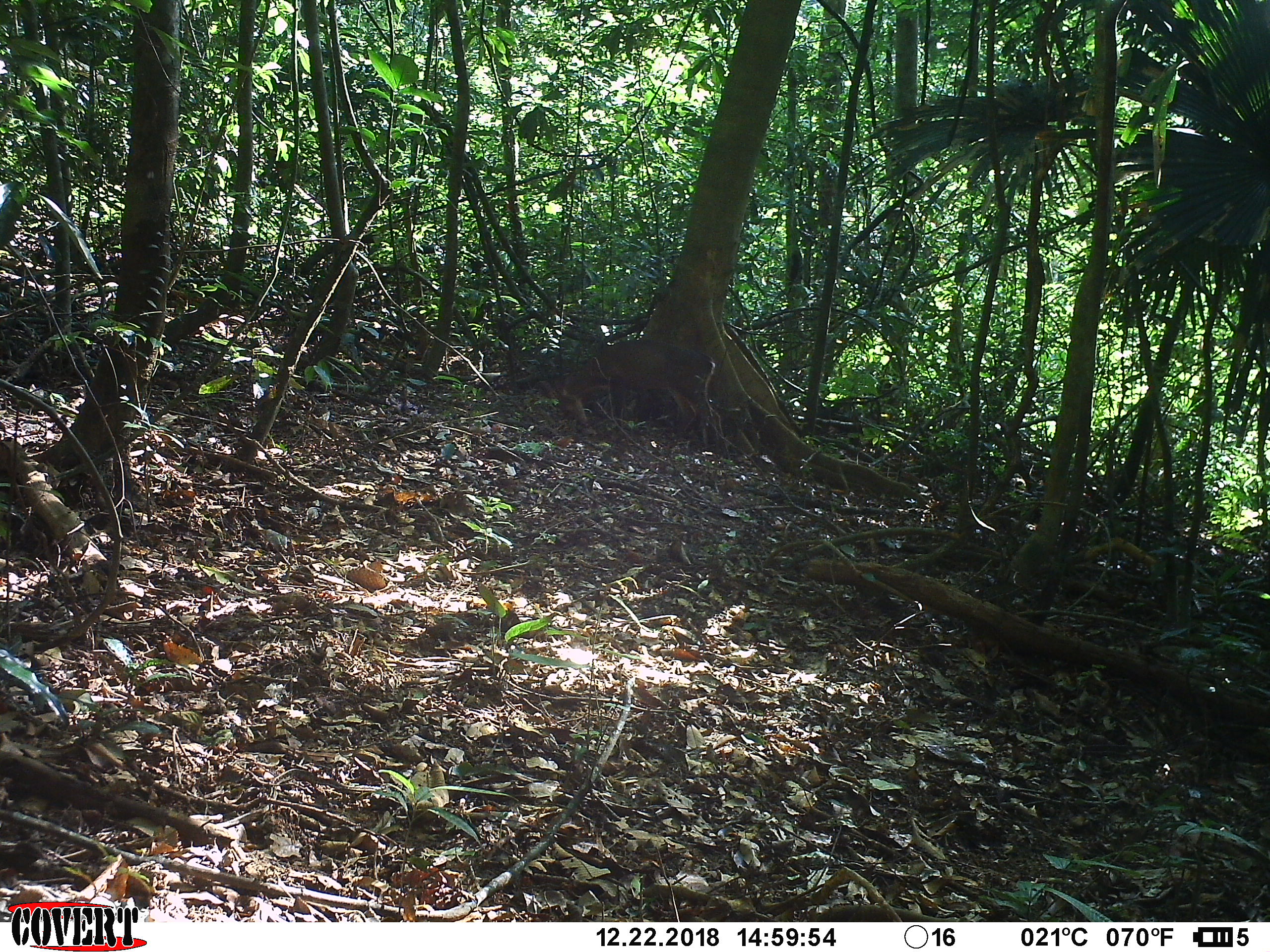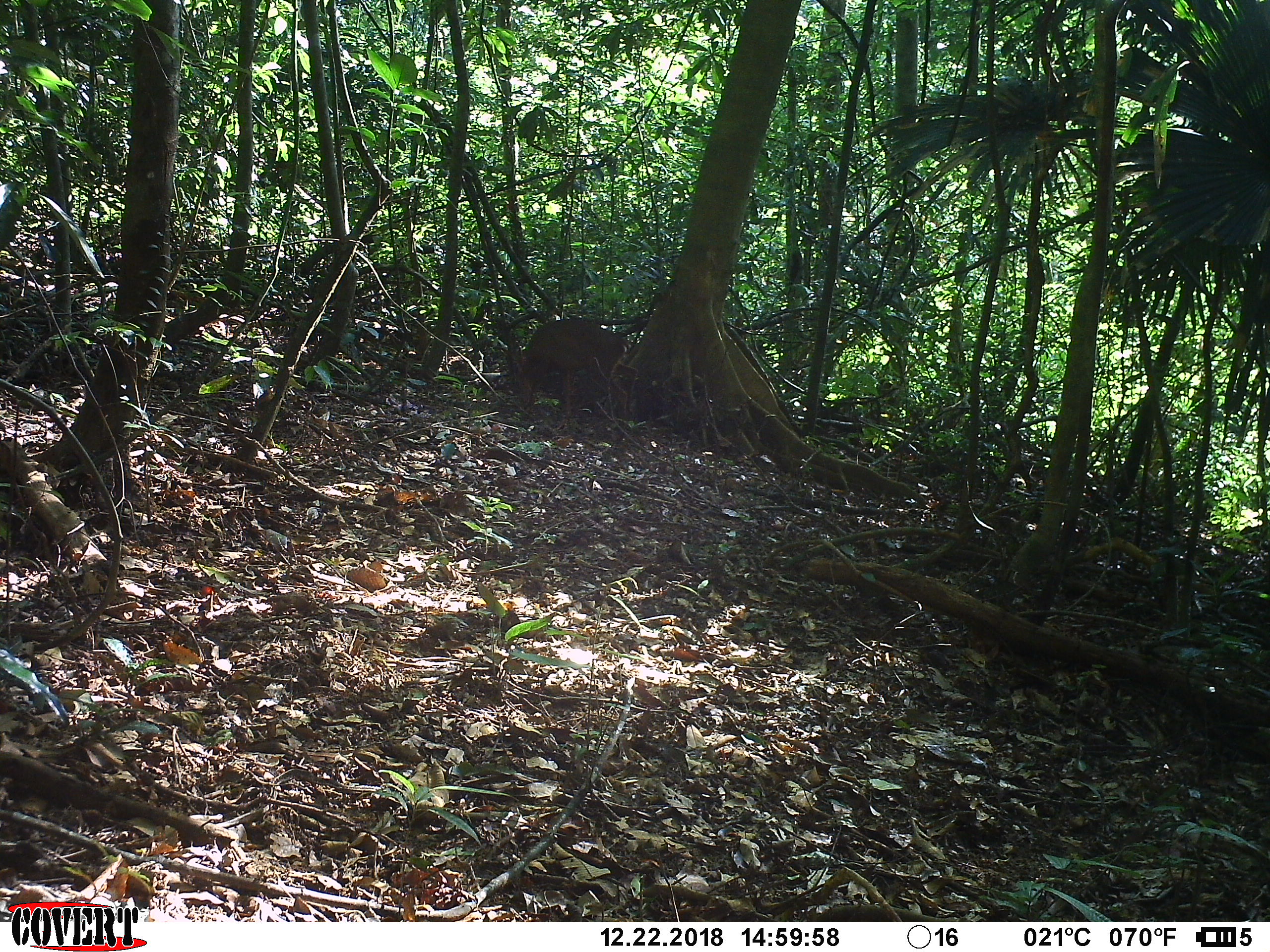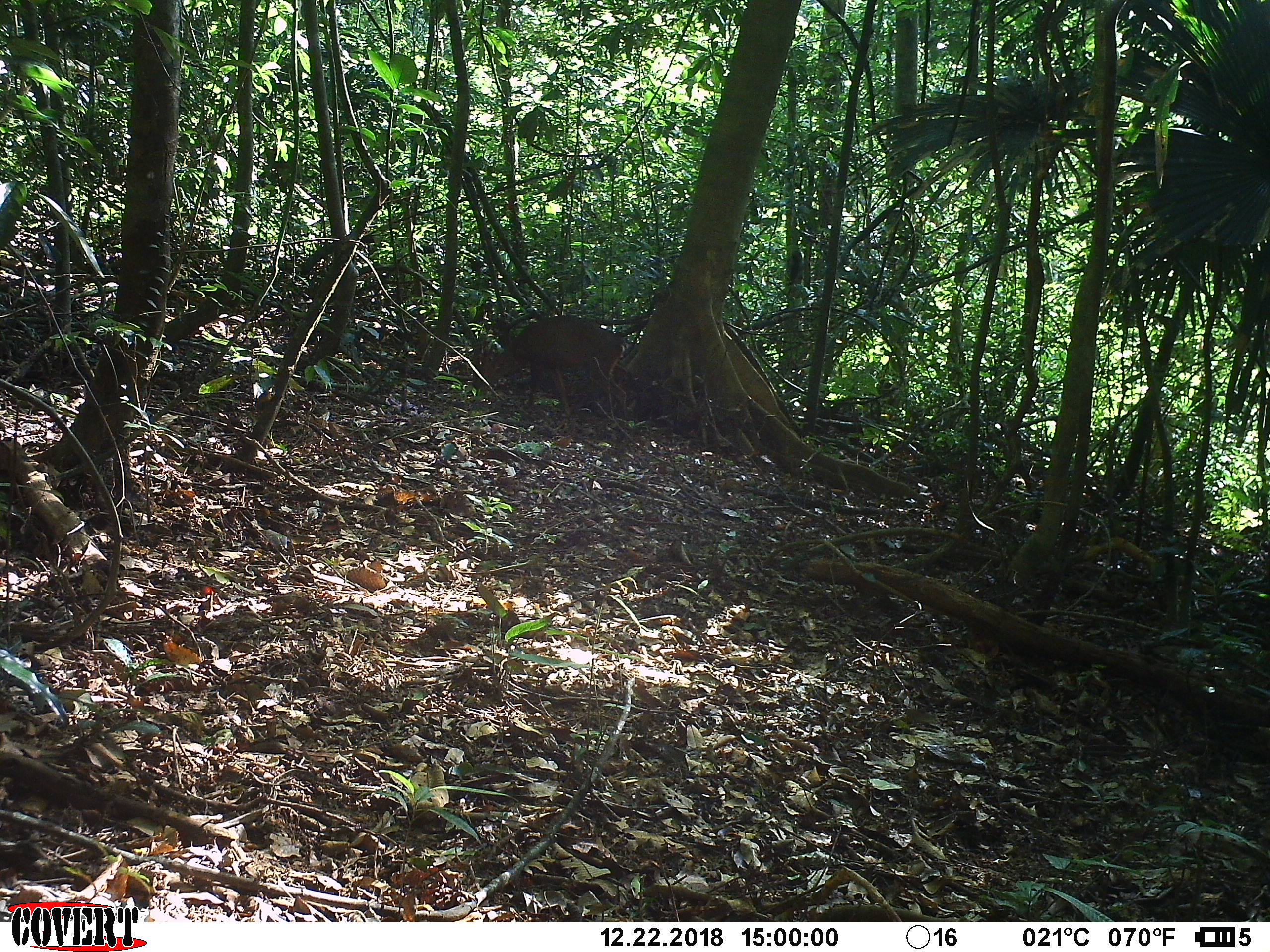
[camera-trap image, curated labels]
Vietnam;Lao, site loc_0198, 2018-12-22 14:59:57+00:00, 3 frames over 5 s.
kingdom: Animalia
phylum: Chordata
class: Mammalia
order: Artiodactyla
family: Cervidae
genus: Muntiacus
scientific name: Muntiacus vuquangensis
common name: large-antlered muntjac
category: large antlered muntjac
Large antlered muntjac (large-antlered muntjac) (Muntiacus vuquangensis). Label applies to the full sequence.